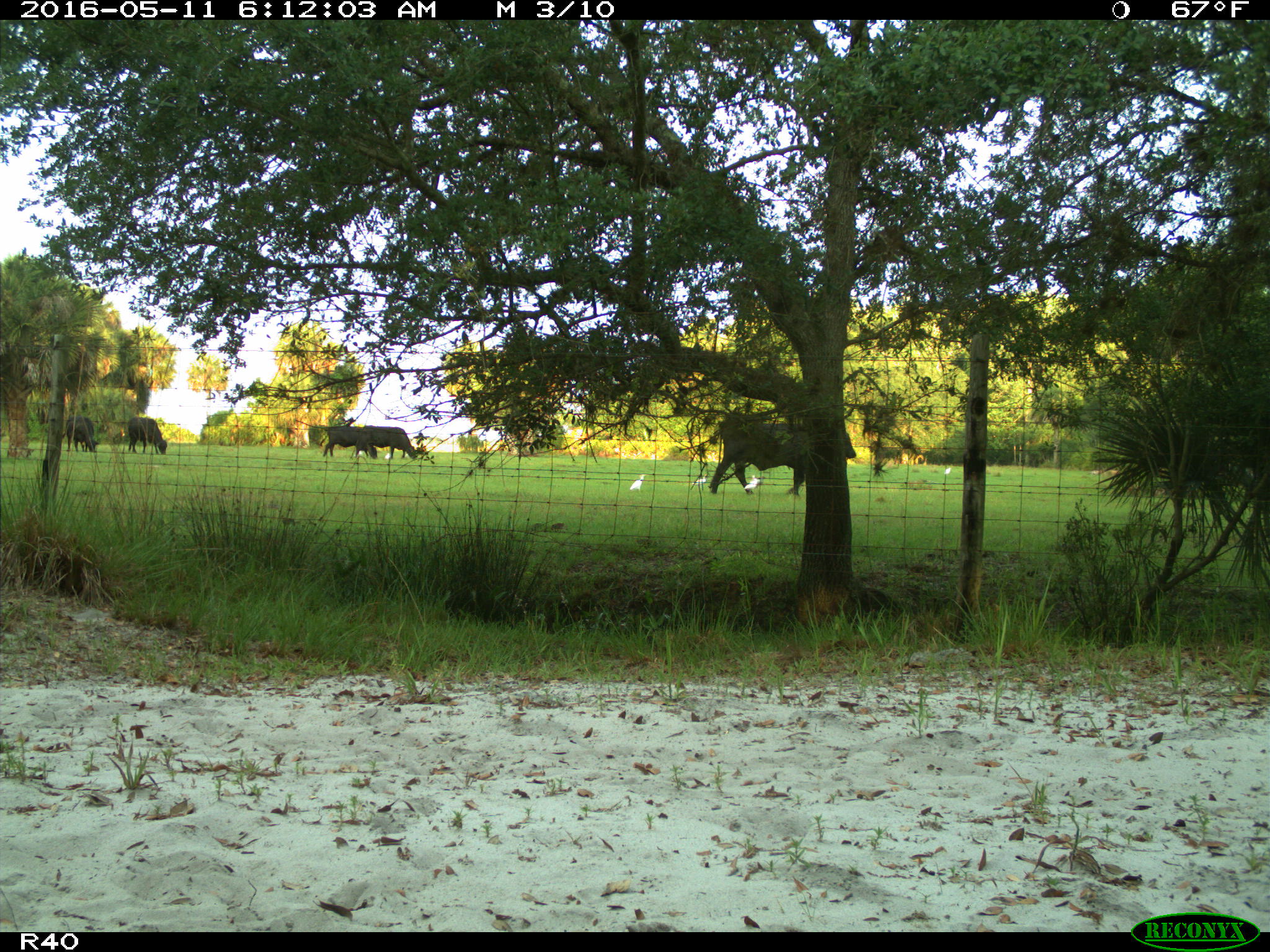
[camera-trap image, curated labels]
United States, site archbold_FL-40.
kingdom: Animalia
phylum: Chordata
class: Mammalia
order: Artiodactyla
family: Bovidae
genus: Bos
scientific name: Bos taurus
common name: domestic cow